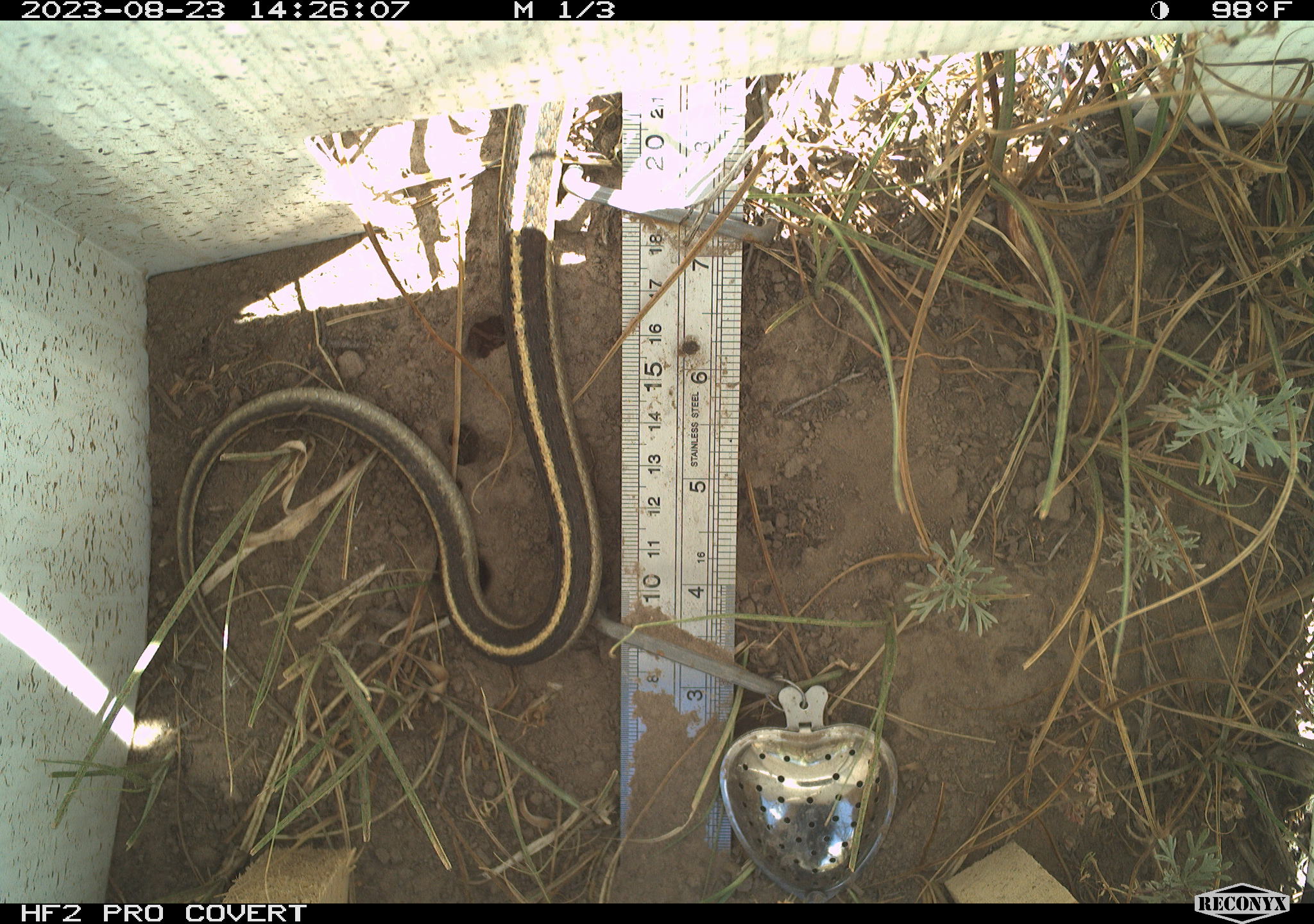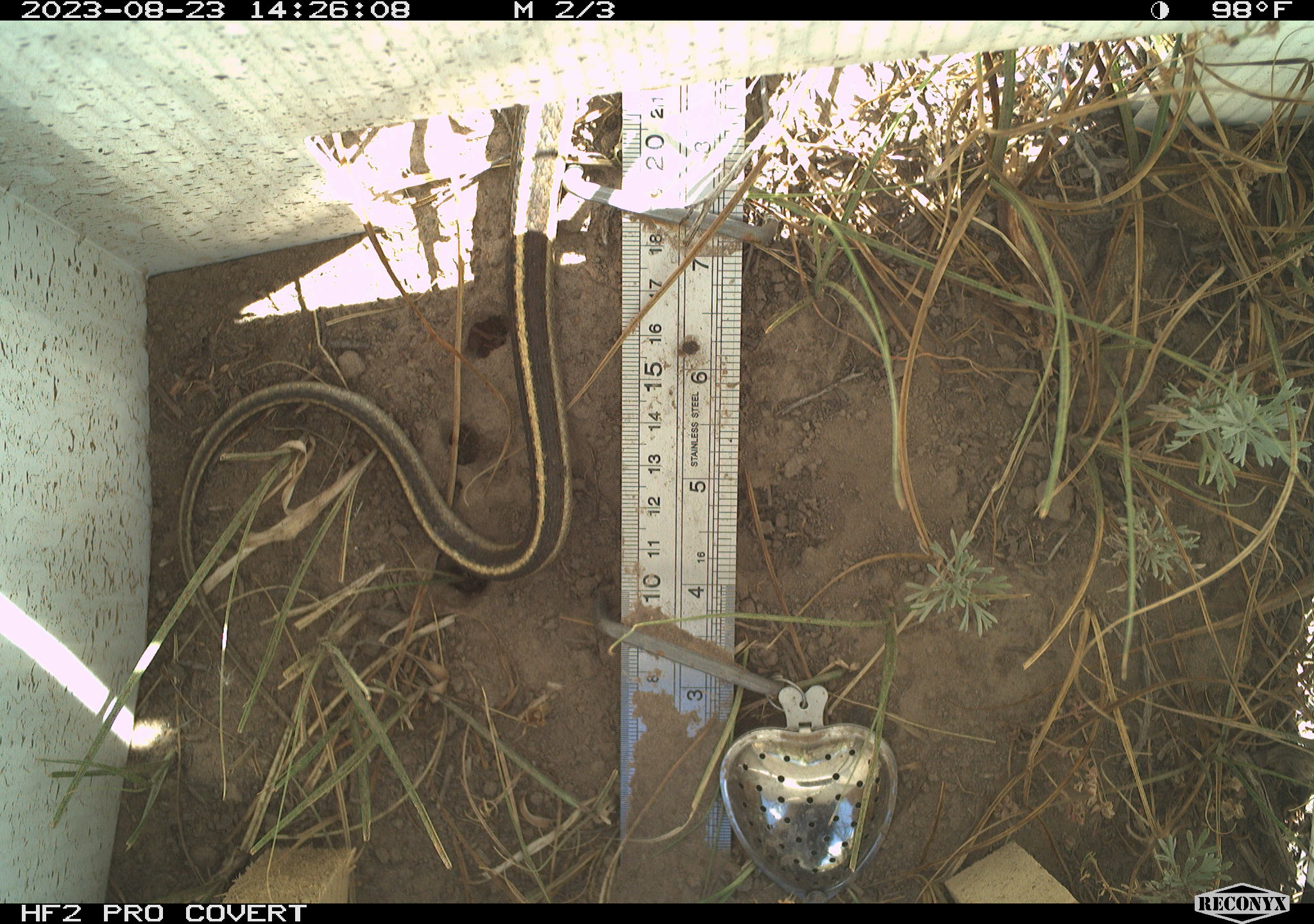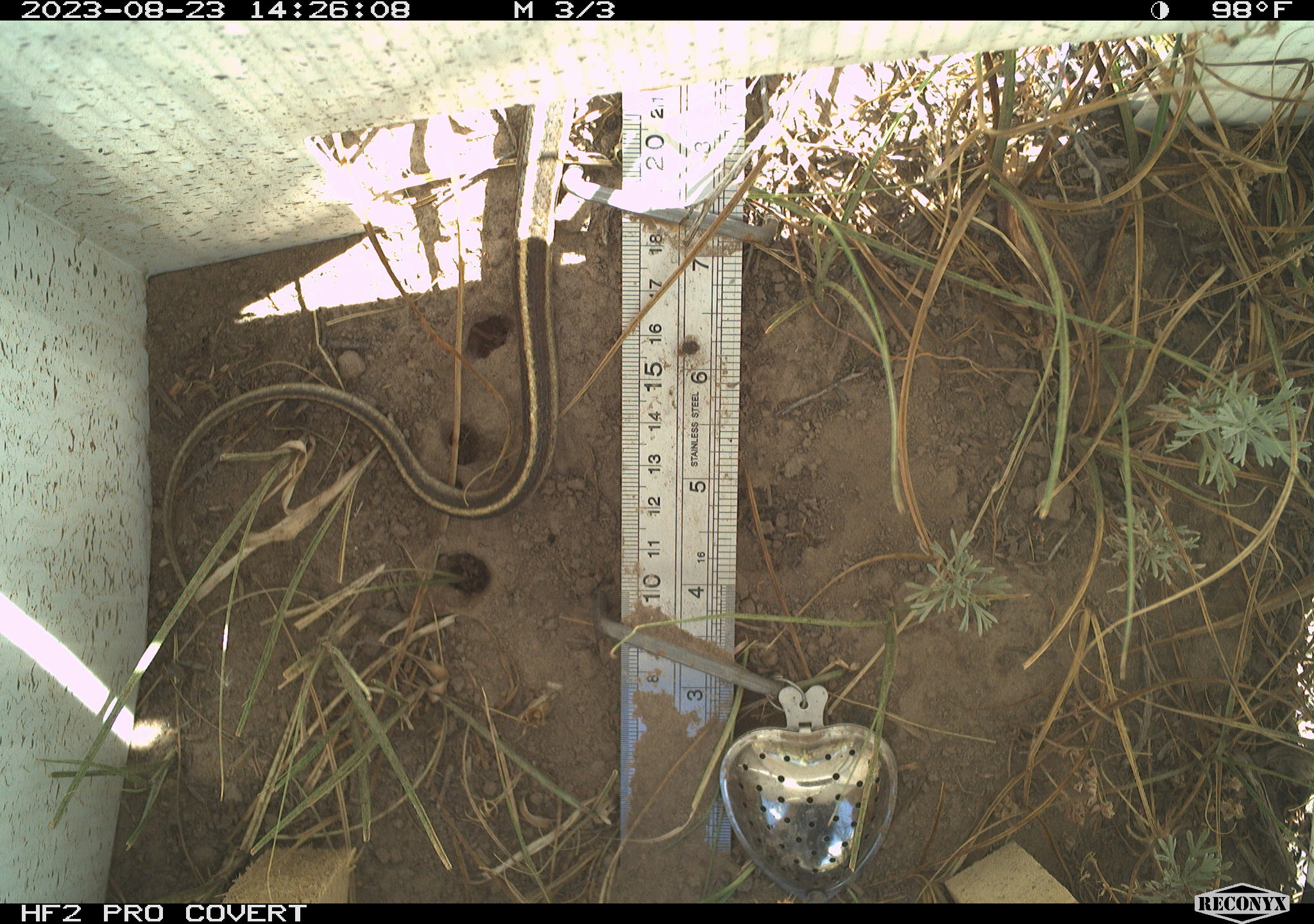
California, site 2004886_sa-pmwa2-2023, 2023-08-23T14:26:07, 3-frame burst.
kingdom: Animalia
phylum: Chordata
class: Reptilia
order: Squamata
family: Colubridae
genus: Thamnophis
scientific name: Thamnophis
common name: american gartersnakes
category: thamnophis species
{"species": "thamnophis species (american gartersnakes) (Thamnophis)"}